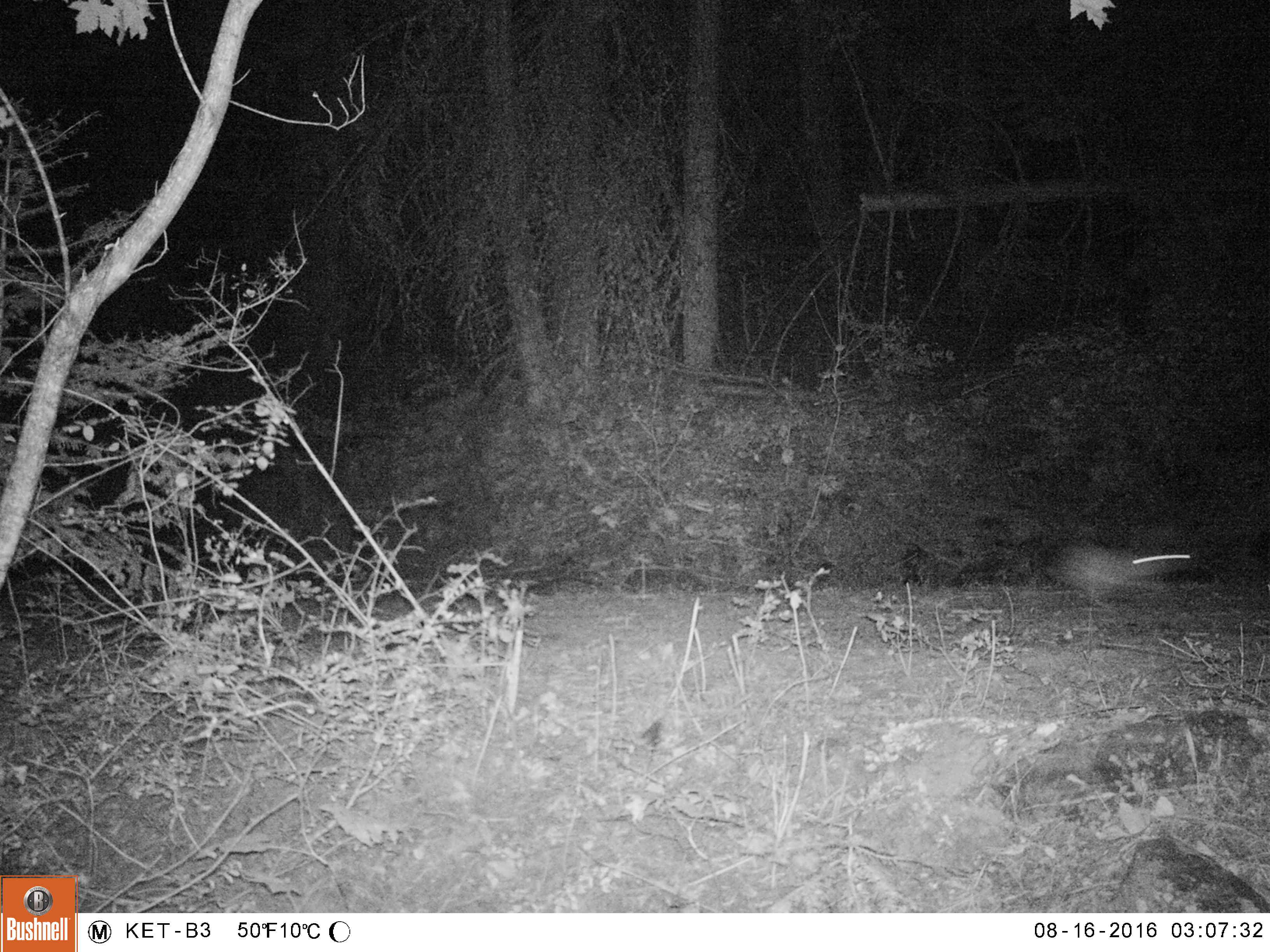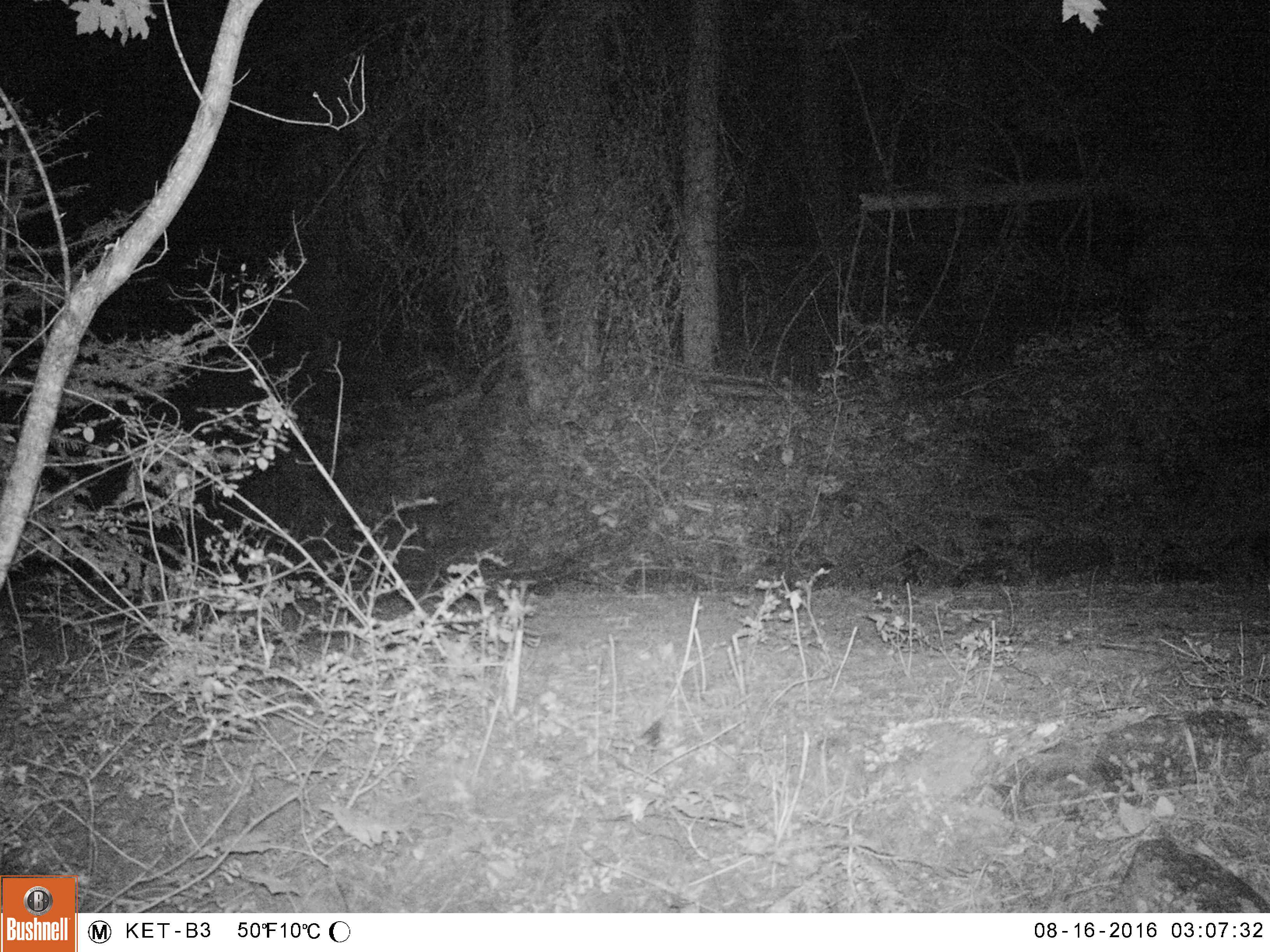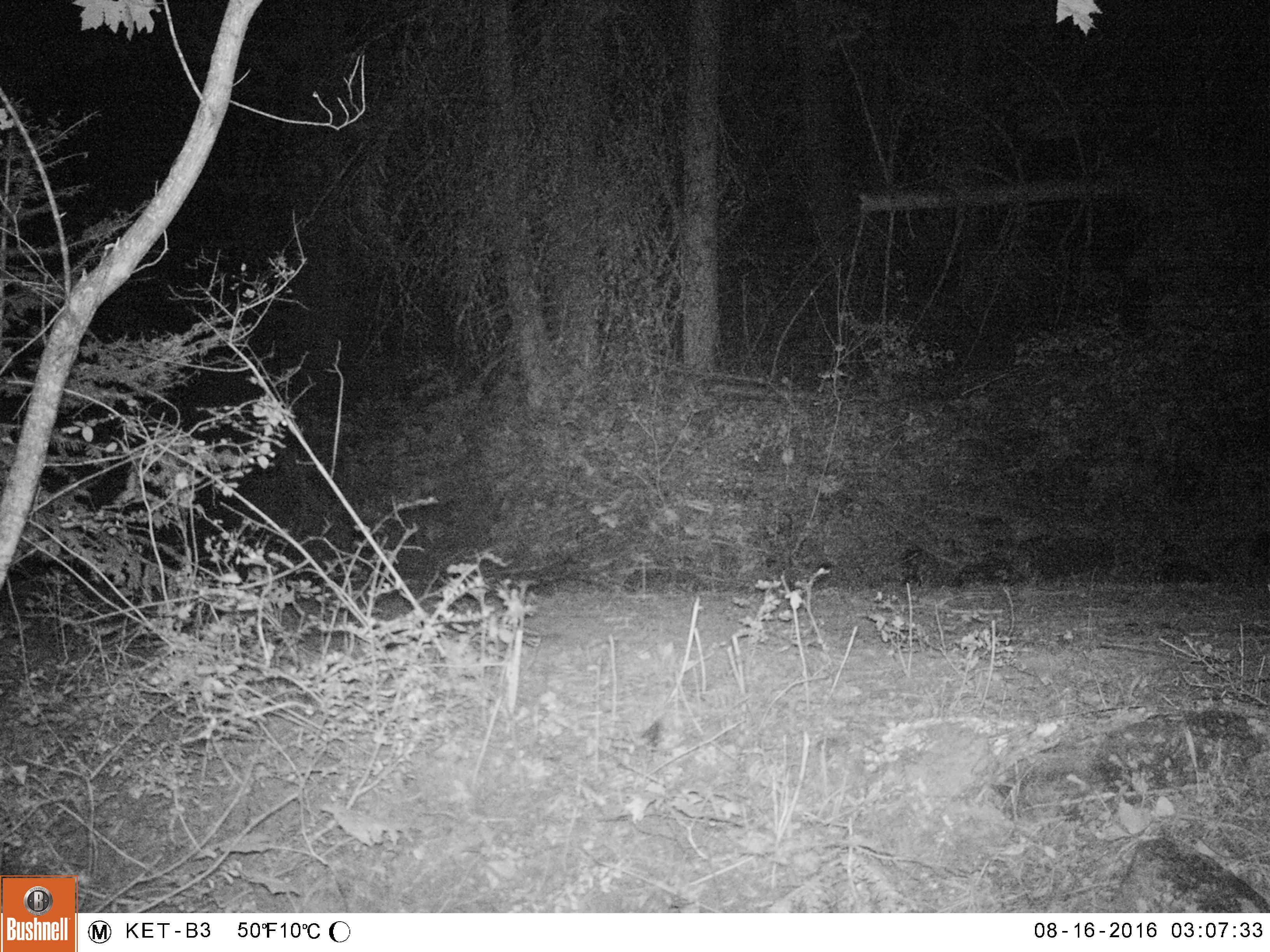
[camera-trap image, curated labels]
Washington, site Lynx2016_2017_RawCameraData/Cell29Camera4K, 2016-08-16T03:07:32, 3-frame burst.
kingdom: Animalia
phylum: Chordata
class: Mammalia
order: Lagomorpha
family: Leporidae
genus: Lepus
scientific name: Lepus americanus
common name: snowshoe hare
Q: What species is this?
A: Lepus americanus (snowshoe hare).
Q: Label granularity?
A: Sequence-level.